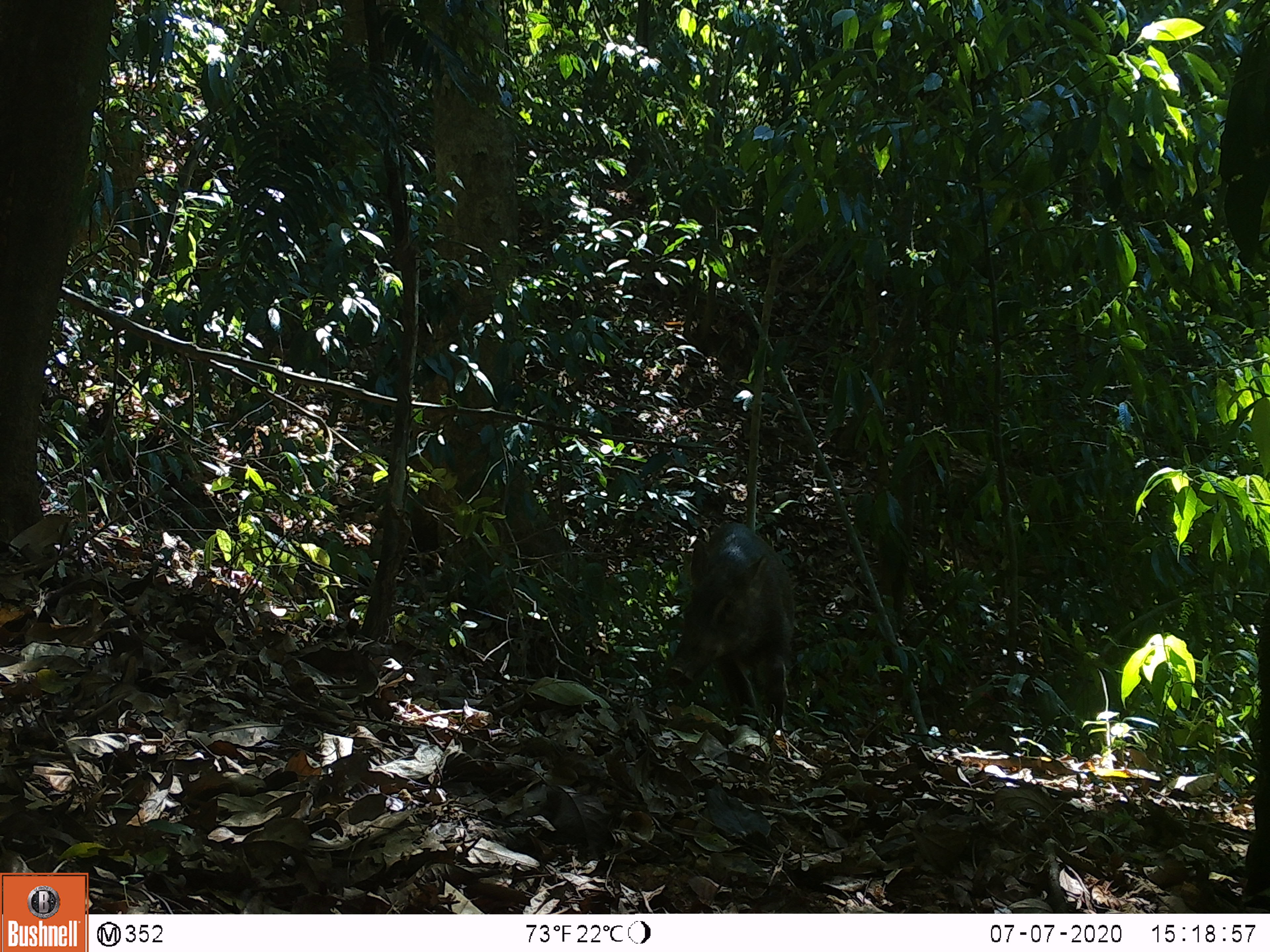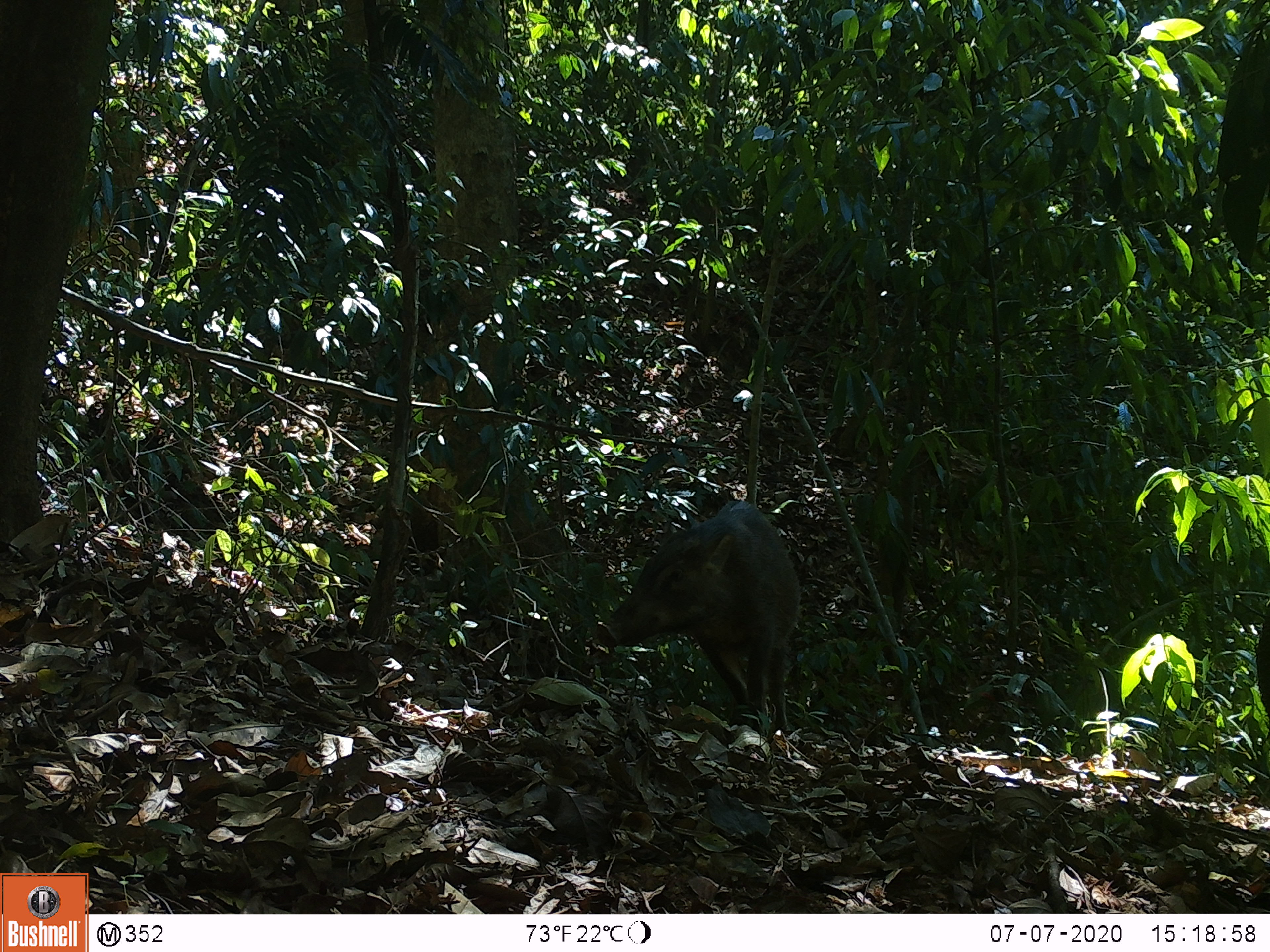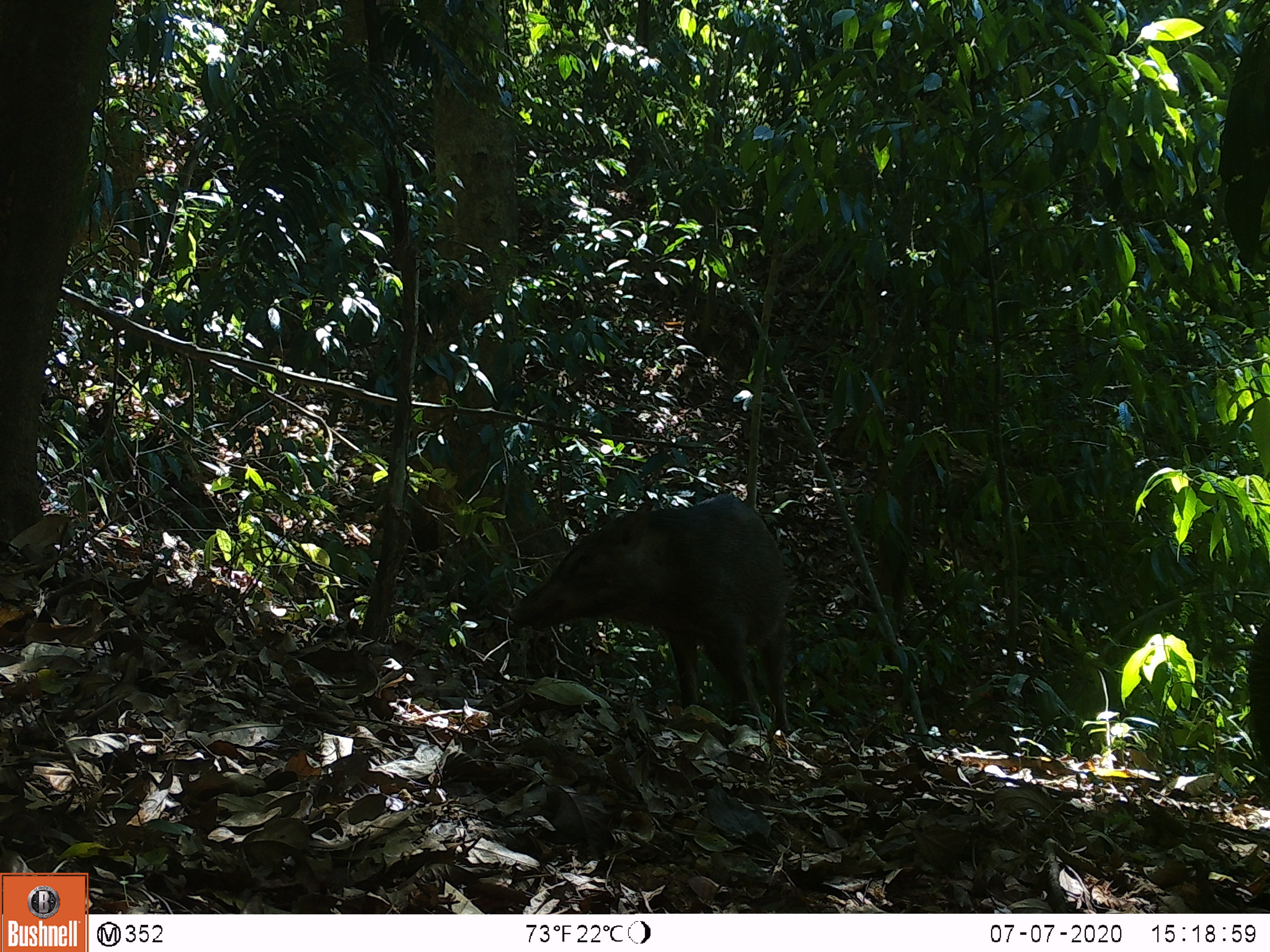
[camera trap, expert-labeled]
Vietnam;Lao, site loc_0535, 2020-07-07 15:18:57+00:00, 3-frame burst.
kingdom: Animalia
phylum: Chordata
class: Mammalia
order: Artiodactyla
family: Suidae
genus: Sus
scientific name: Sus scrofa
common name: eurasian wild pig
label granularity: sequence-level